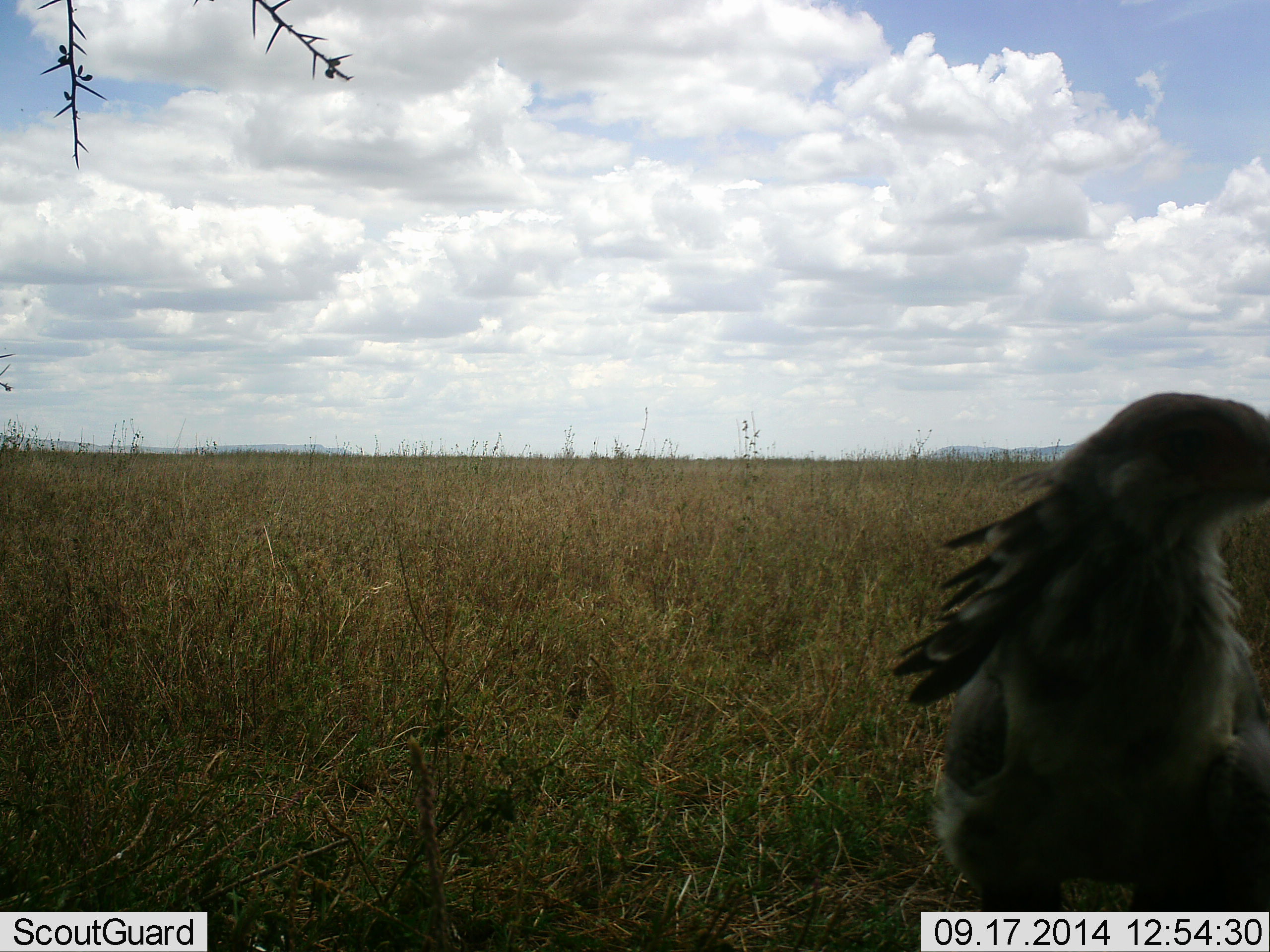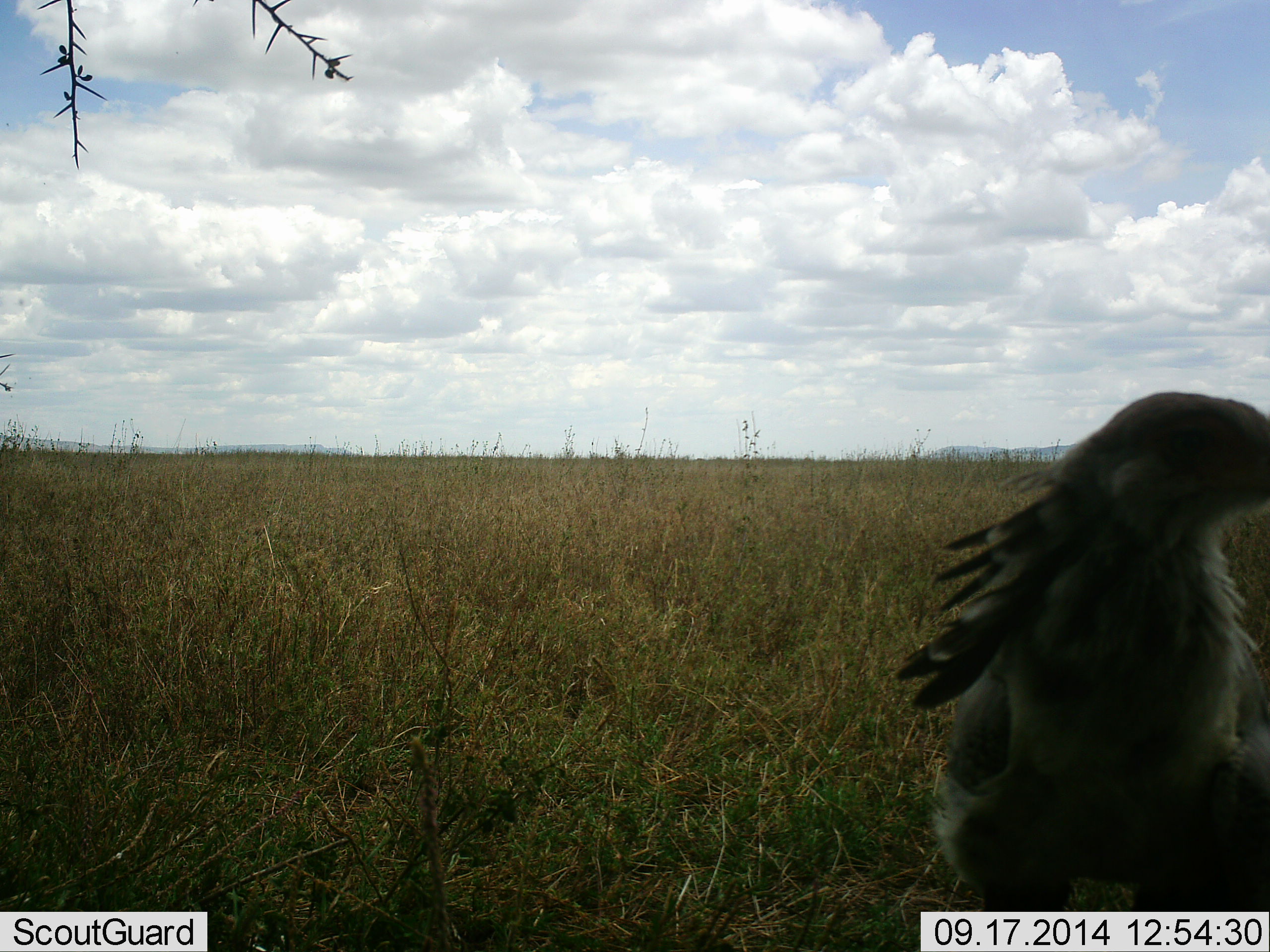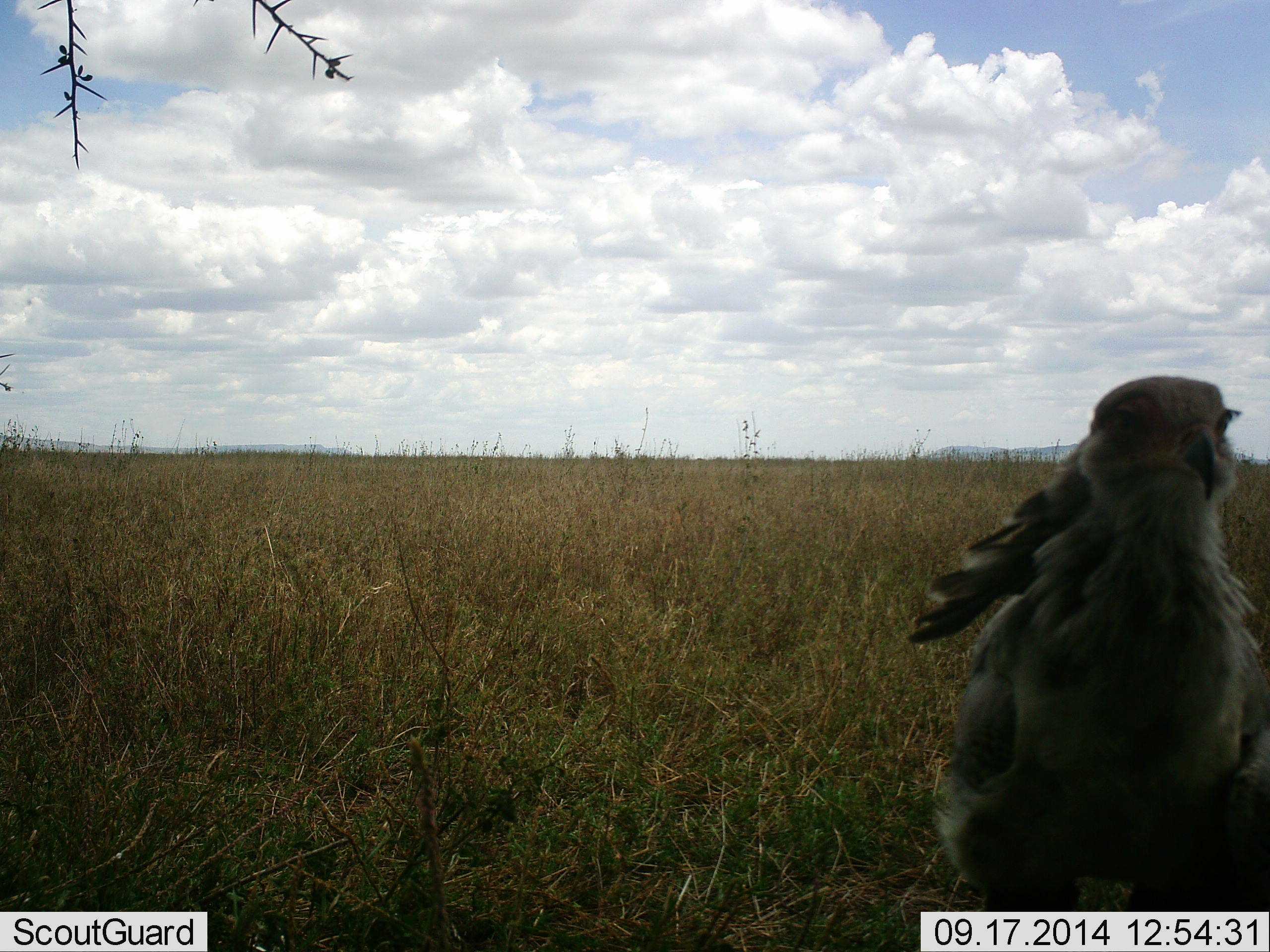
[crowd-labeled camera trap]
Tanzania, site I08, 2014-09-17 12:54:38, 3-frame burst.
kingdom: Animalia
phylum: Chordata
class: Aves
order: Accipitriformes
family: Sagittariidae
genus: Sagittarius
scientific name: Sagittarius serpentarius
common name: secretary bird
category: secretarybird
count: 1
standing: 100%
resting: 0%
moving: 0%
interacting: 0%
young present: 0%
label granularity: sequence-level